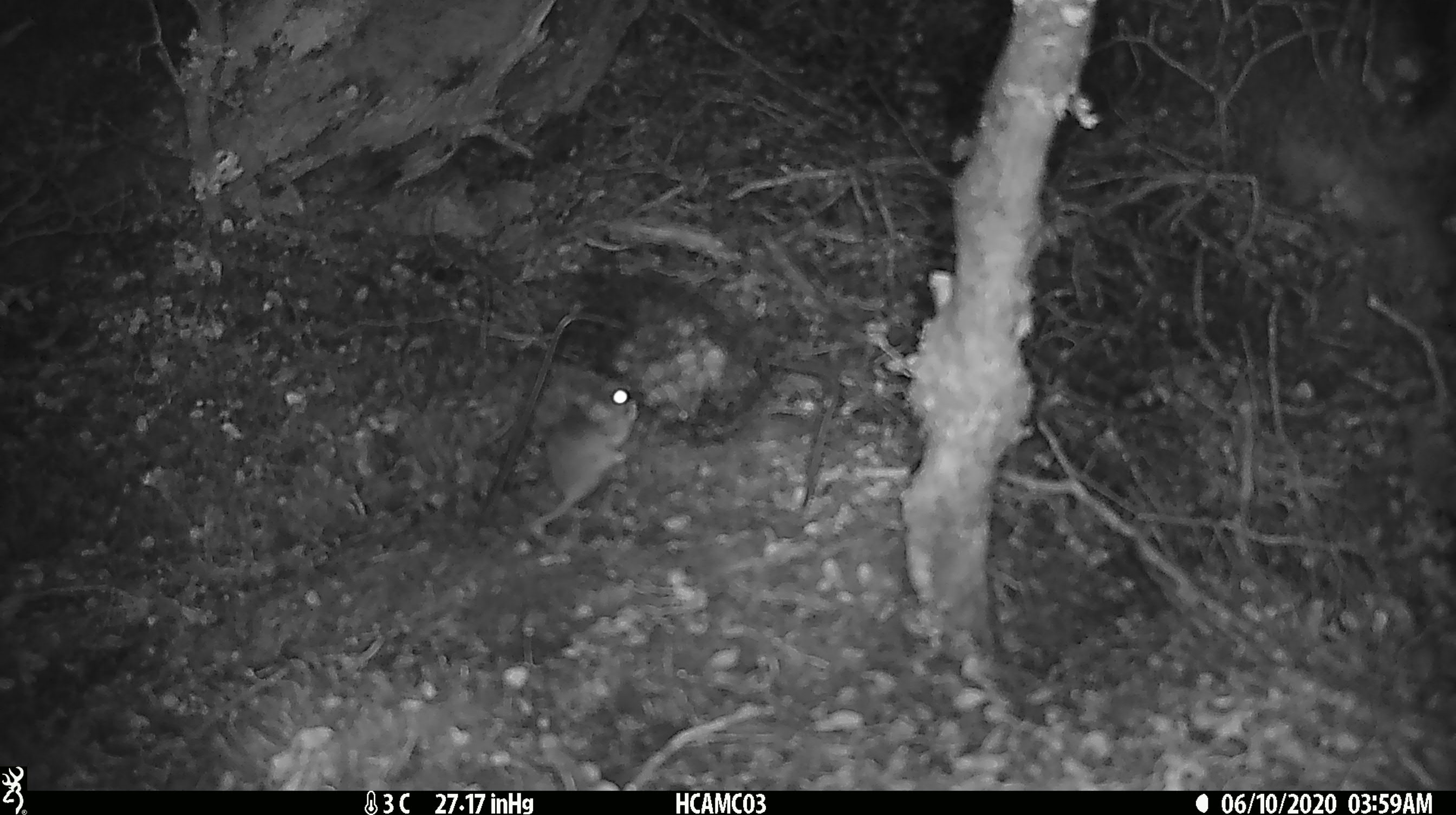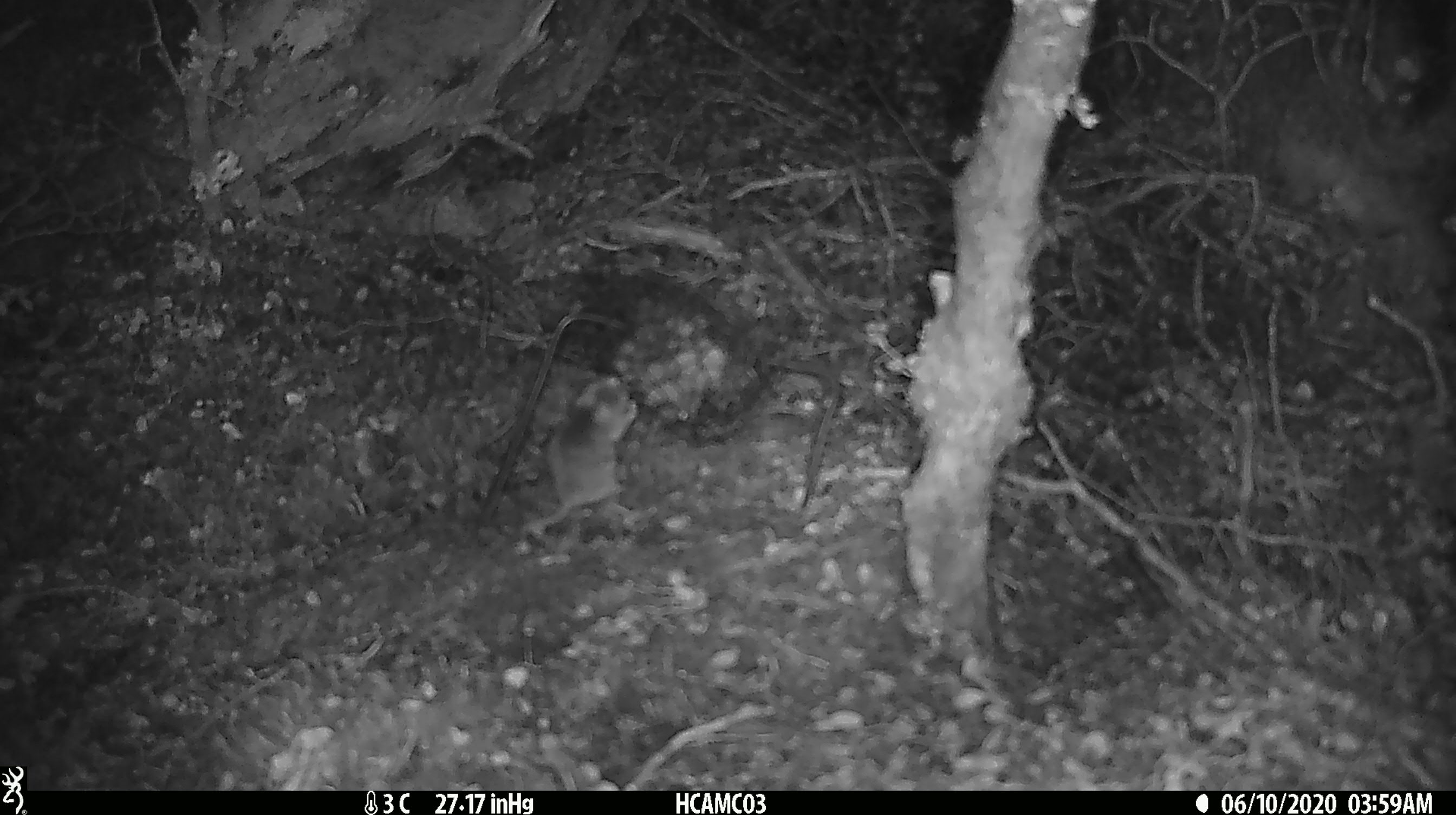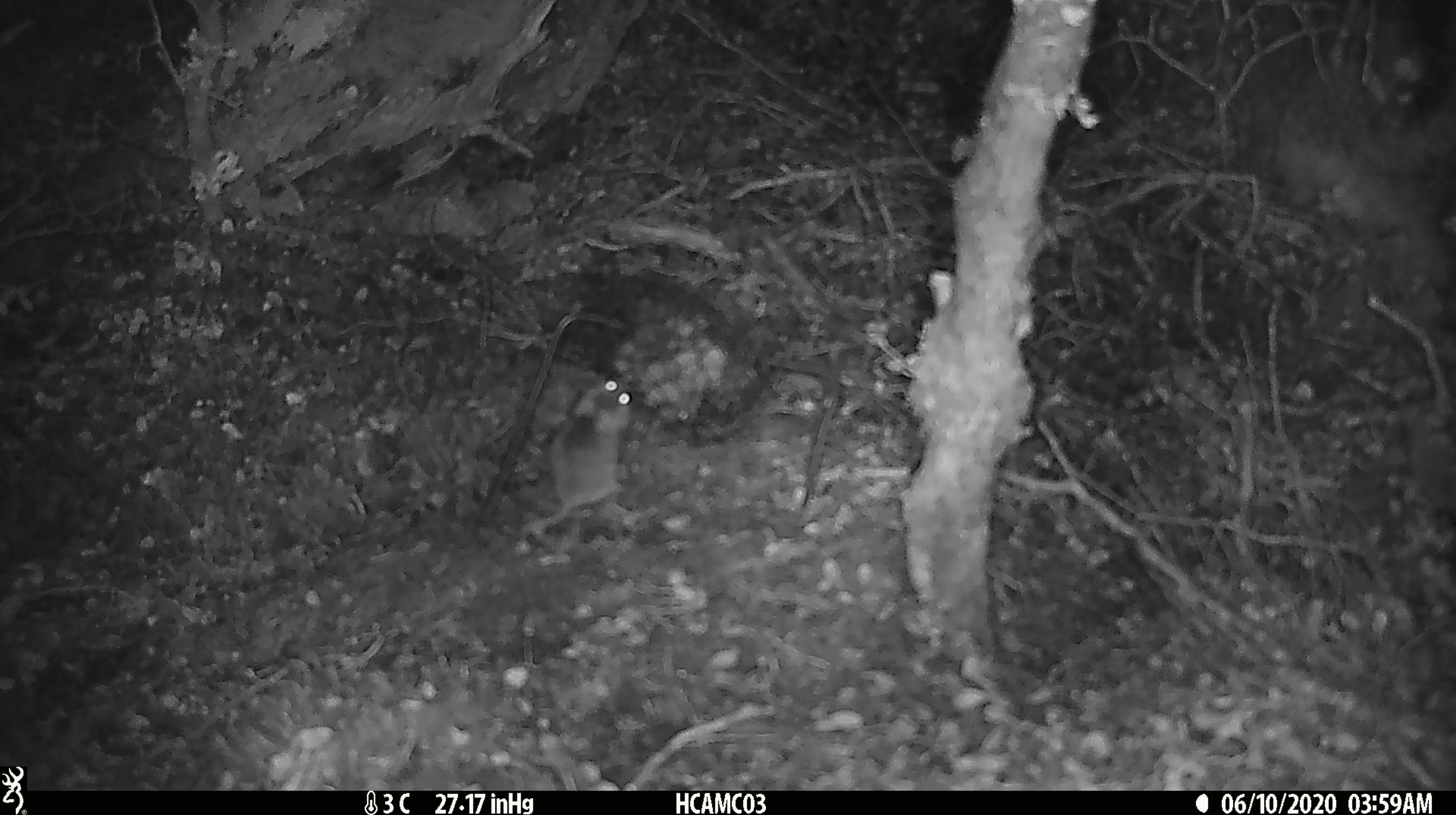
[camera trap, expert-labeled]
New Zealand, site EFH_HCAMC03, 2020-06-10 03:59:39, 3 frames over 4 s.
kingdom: Animalia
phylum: Chordata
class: Mammalia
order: Rodentia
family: Muridae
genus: Mus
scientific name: Mus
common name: mouse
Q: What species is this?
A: Mouse (Mus).